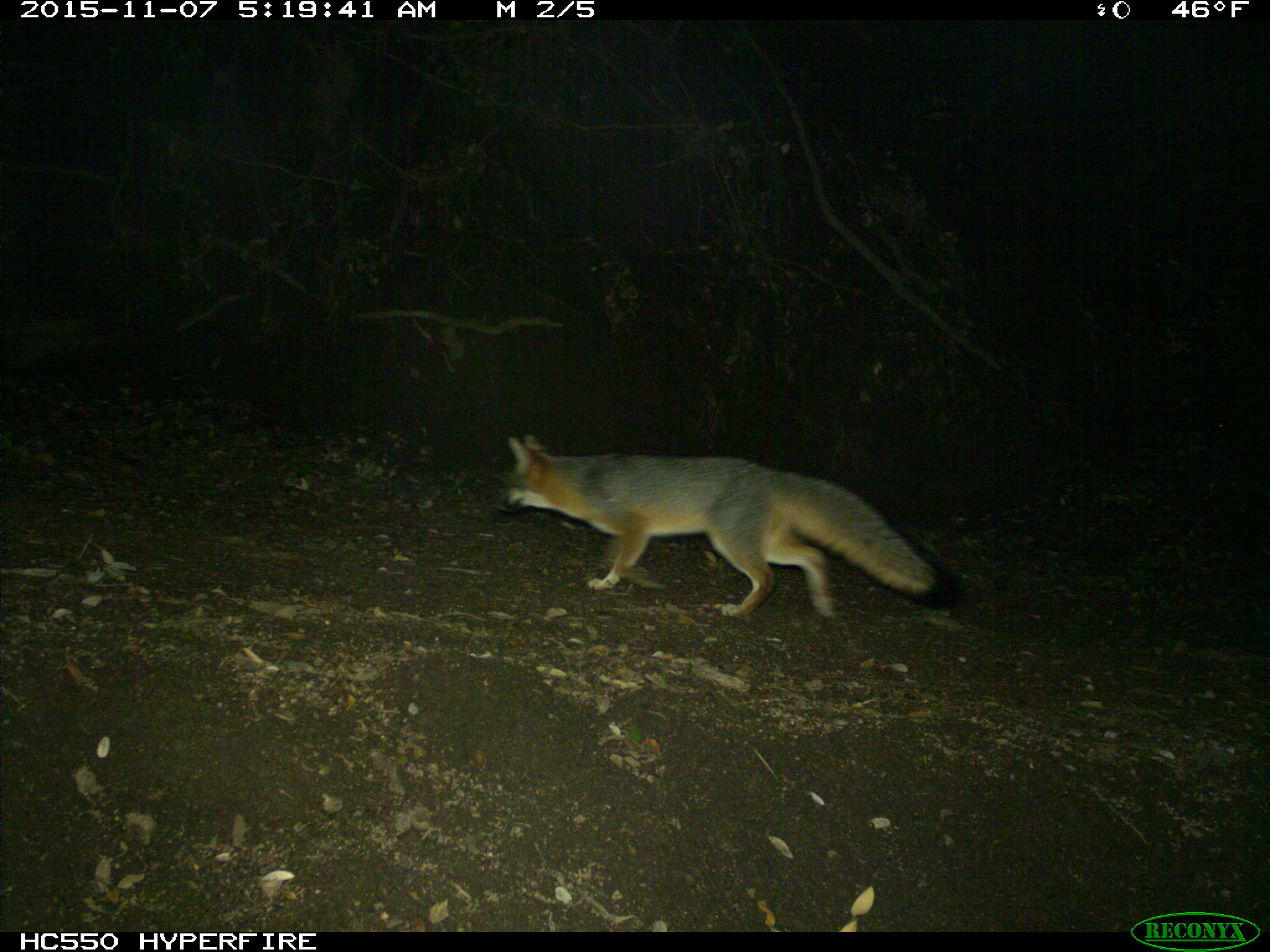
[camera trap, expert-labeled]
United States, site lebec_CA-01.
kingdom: Animalia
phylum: Chordata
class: Mammalia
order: Carnivora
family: Canidae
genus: Urocyon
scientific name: Urocyon cinereoargenteus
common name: gray fox